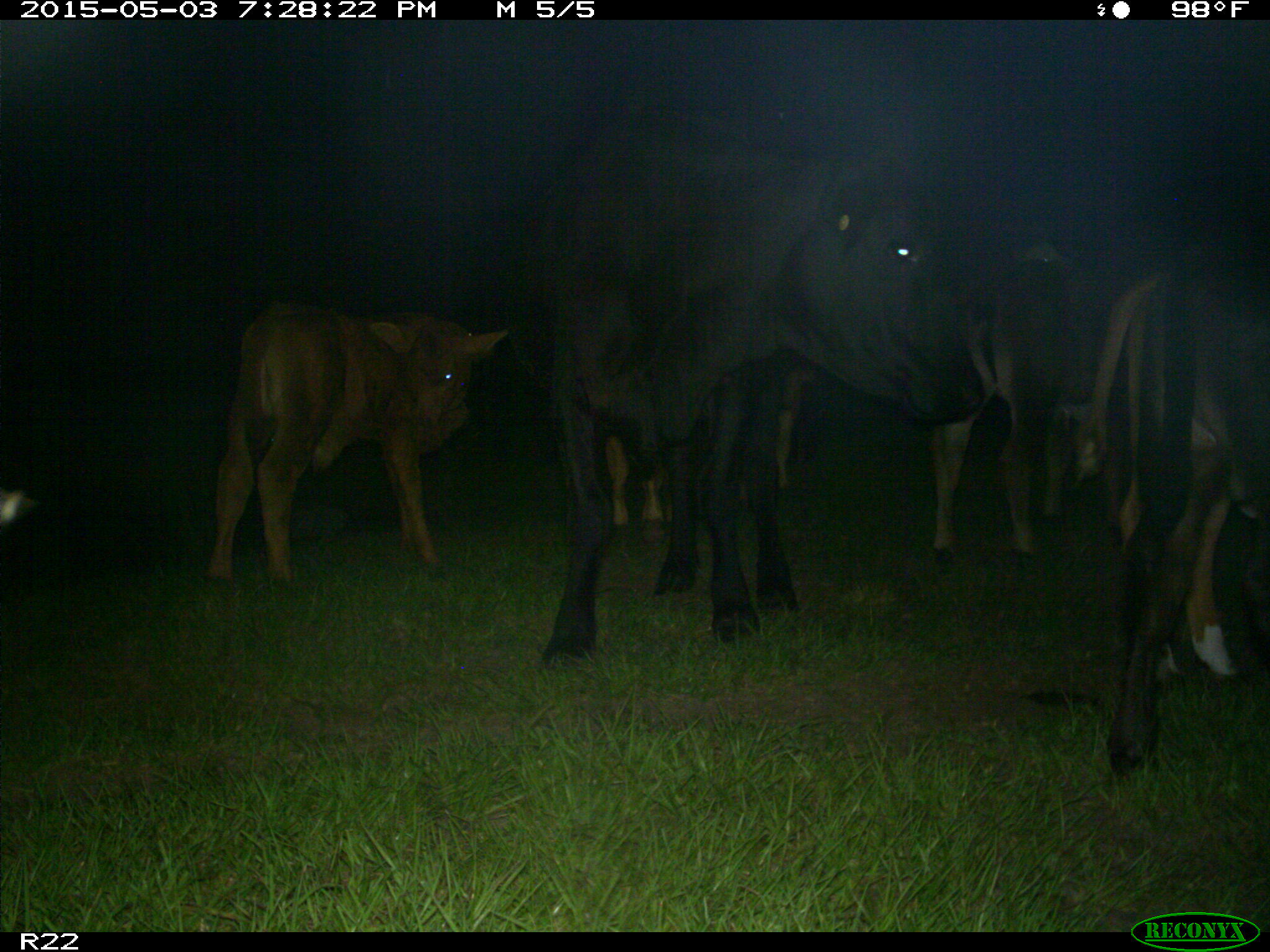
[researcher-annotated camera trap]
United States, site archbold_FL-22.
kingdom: Animalia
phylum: Chordata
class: Mammalia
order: Artiodactyla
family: Bovidae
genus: Bos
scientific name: Bos taurus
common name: domestic cow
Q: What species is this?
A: Bos taurus (domestic cow).